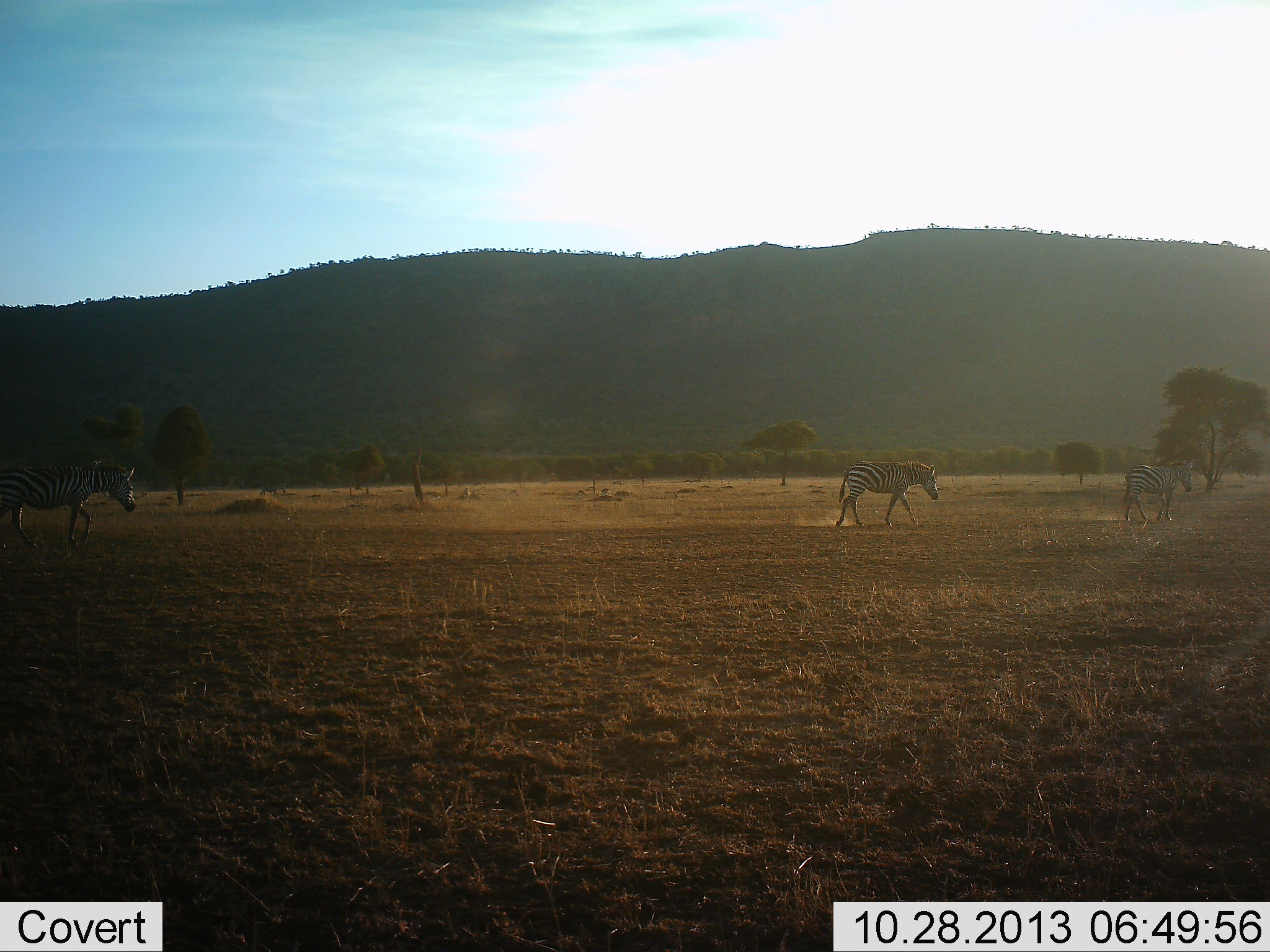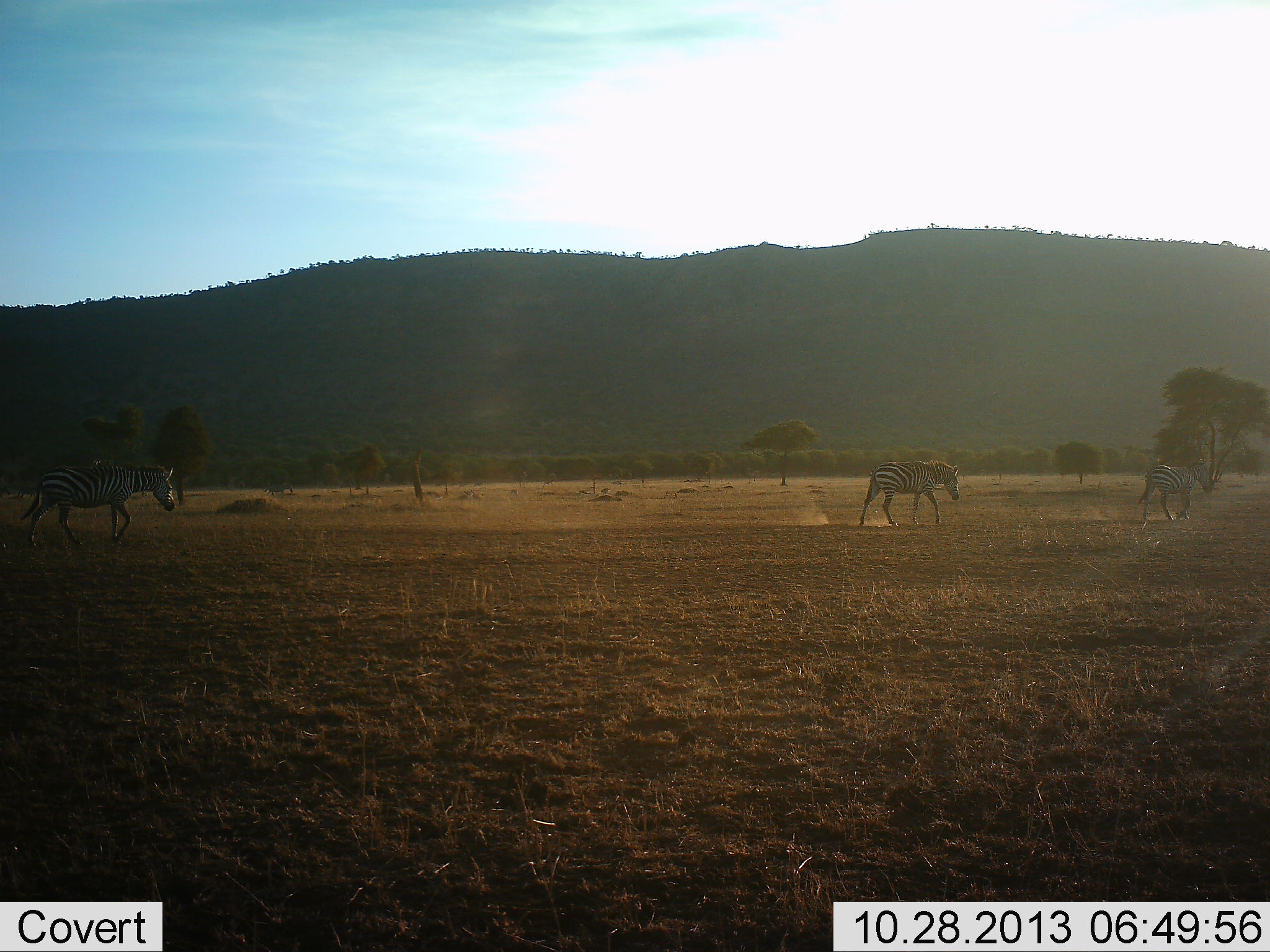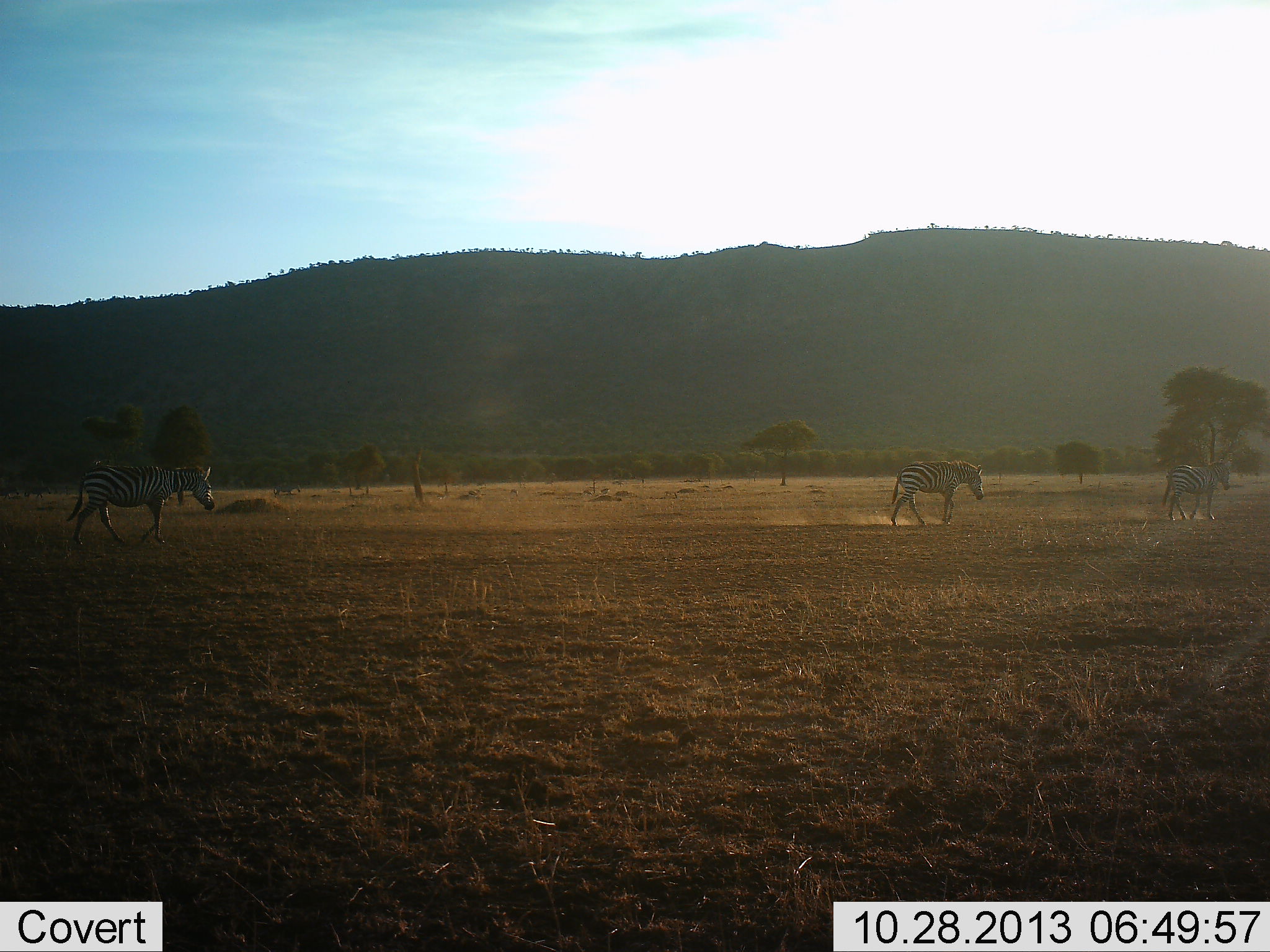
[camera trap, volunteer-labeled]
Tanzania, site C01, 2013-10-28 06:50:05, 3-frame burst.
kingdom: Animalia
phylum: Chordata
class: Mammalia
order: Perissodactyla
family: Equidae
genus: Equus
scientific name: Equus quagga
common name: plains zebra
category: zebra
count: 3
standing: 20%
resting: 0%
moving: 100%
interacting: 0%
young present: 0%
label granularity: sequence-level